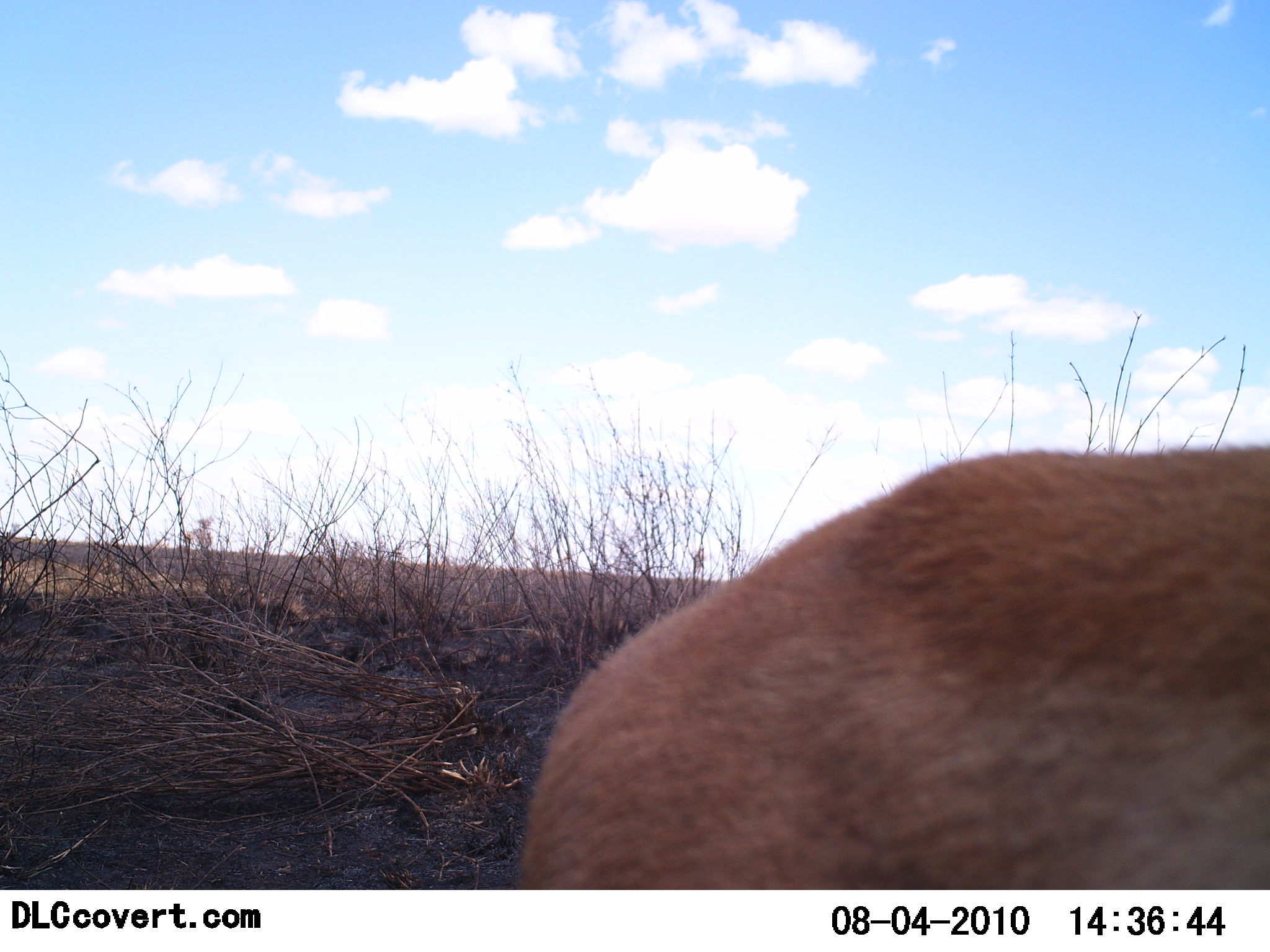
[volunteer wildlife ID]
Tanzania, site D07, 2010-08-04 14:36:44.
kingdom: Animalia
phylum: Chordata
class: Mammalia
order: Artiodactyla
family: Bovidae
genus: Eudorcas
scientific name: Eudorcas thomsonii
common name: thomson's gazelle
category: gazellethomsons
Gazellethomsons (thomson's gazelle) (Eudorcas thomsonii), count 1. Behavior (volunteer vote fractions): standing 71%, resting 14%, moving 14%, interacting 0%. Young present (vote fraction): 0%. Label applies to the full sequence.